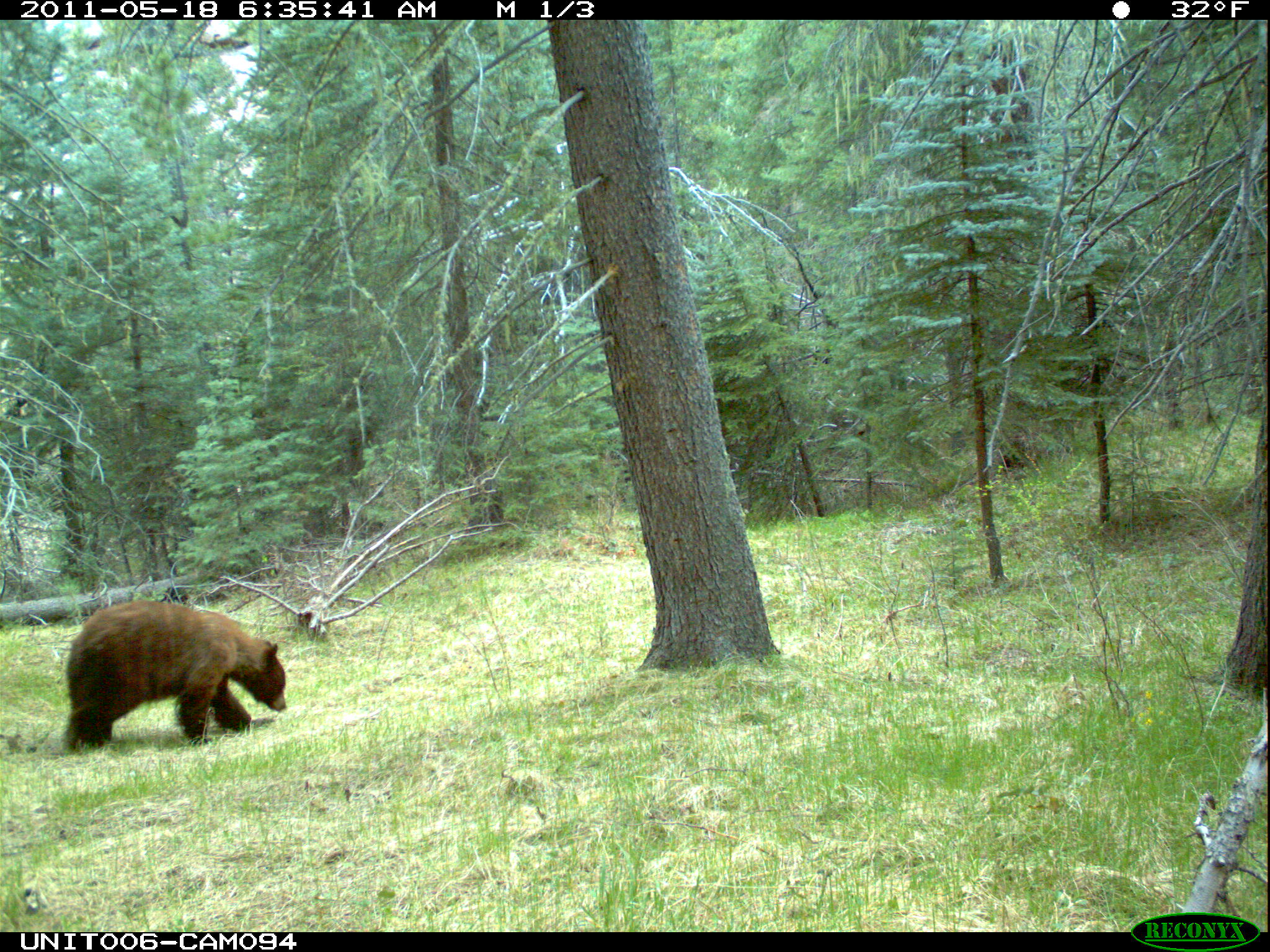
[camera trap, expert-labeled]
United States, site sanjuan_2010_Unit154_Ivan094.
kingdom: Animalia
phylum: Chordata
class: Mammalia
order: Carnivora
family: Ursidae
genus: Ursus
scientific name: Ursus americanus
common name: american black bear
Ursus americanus (american black bear).